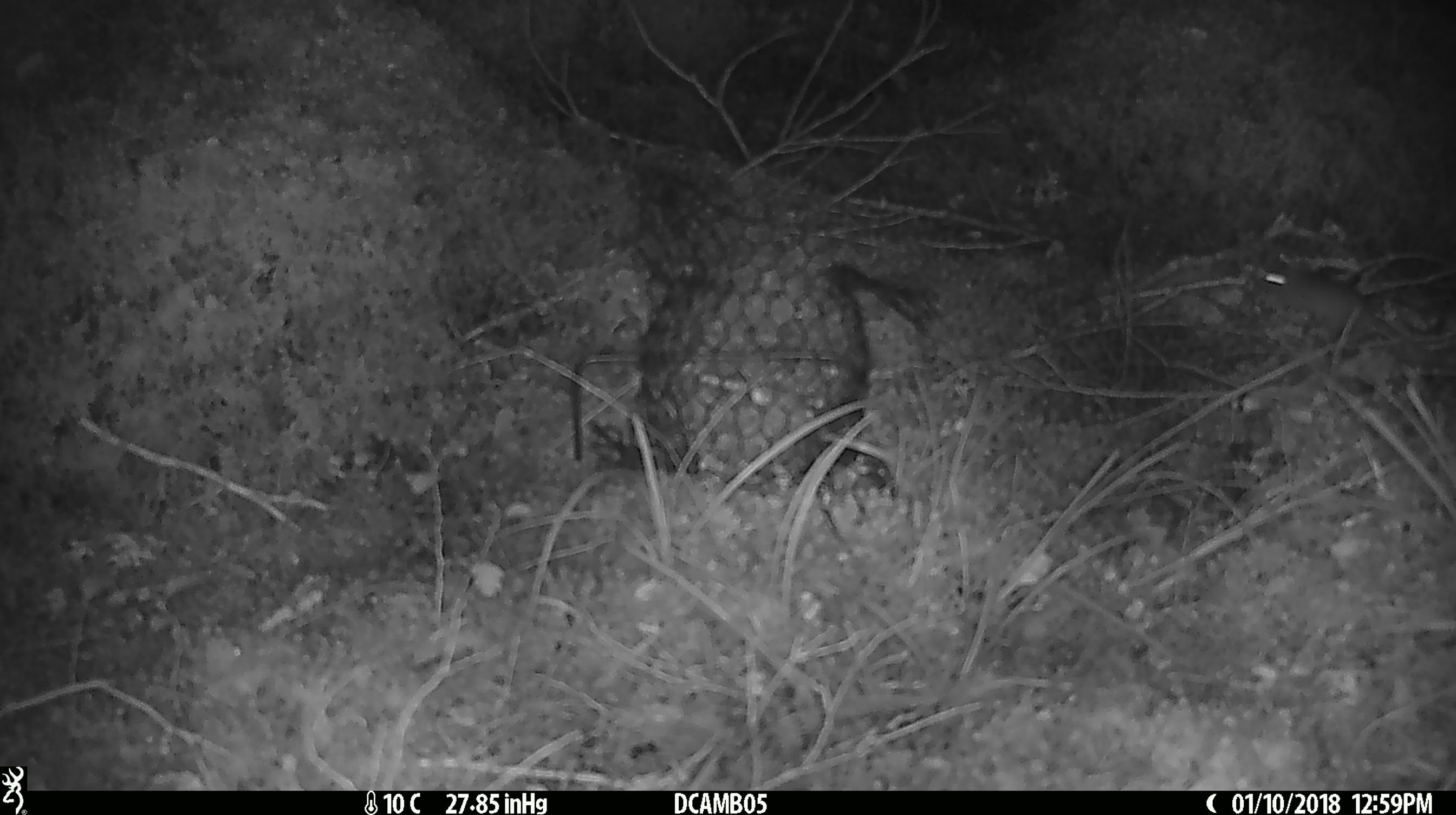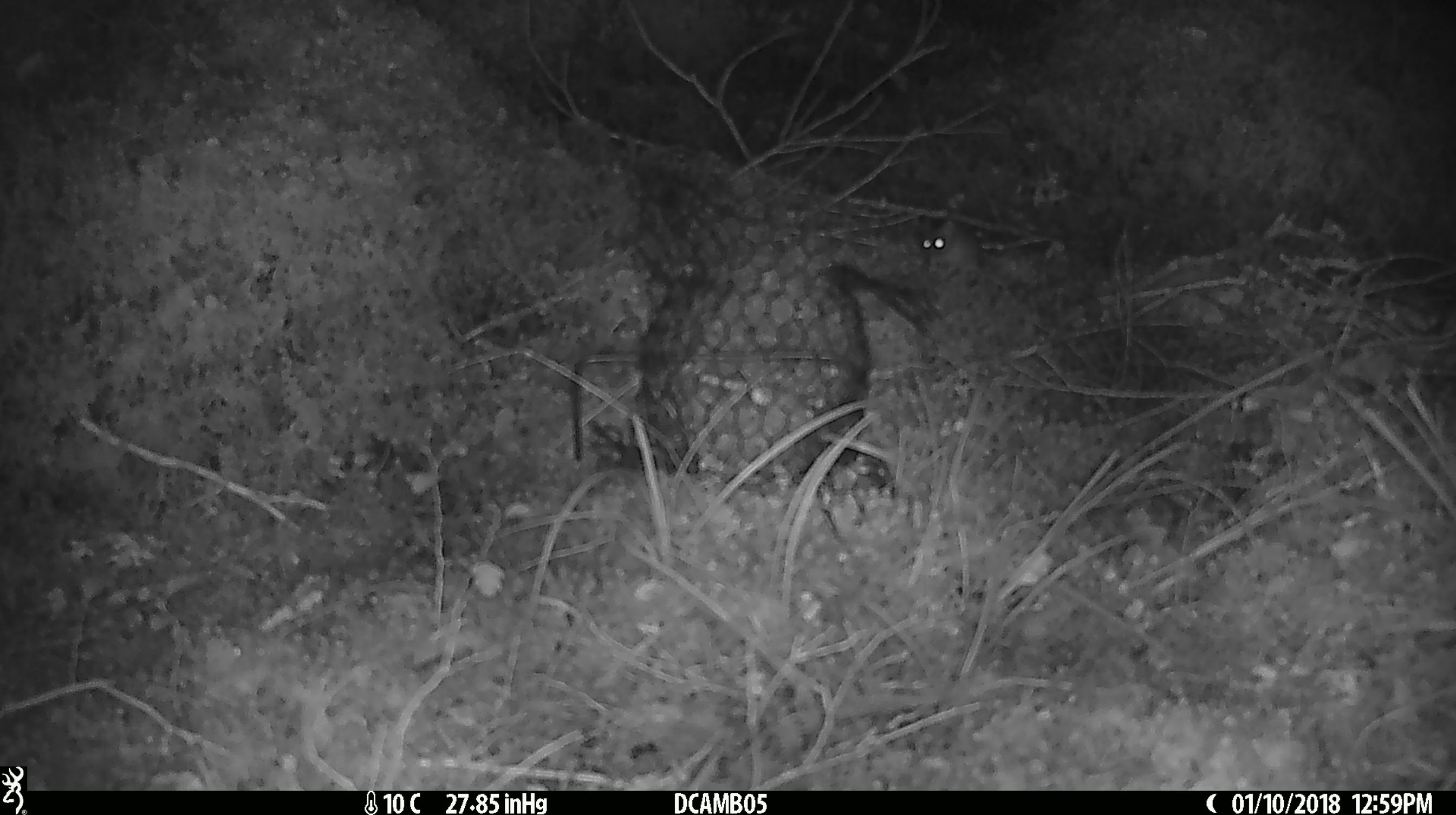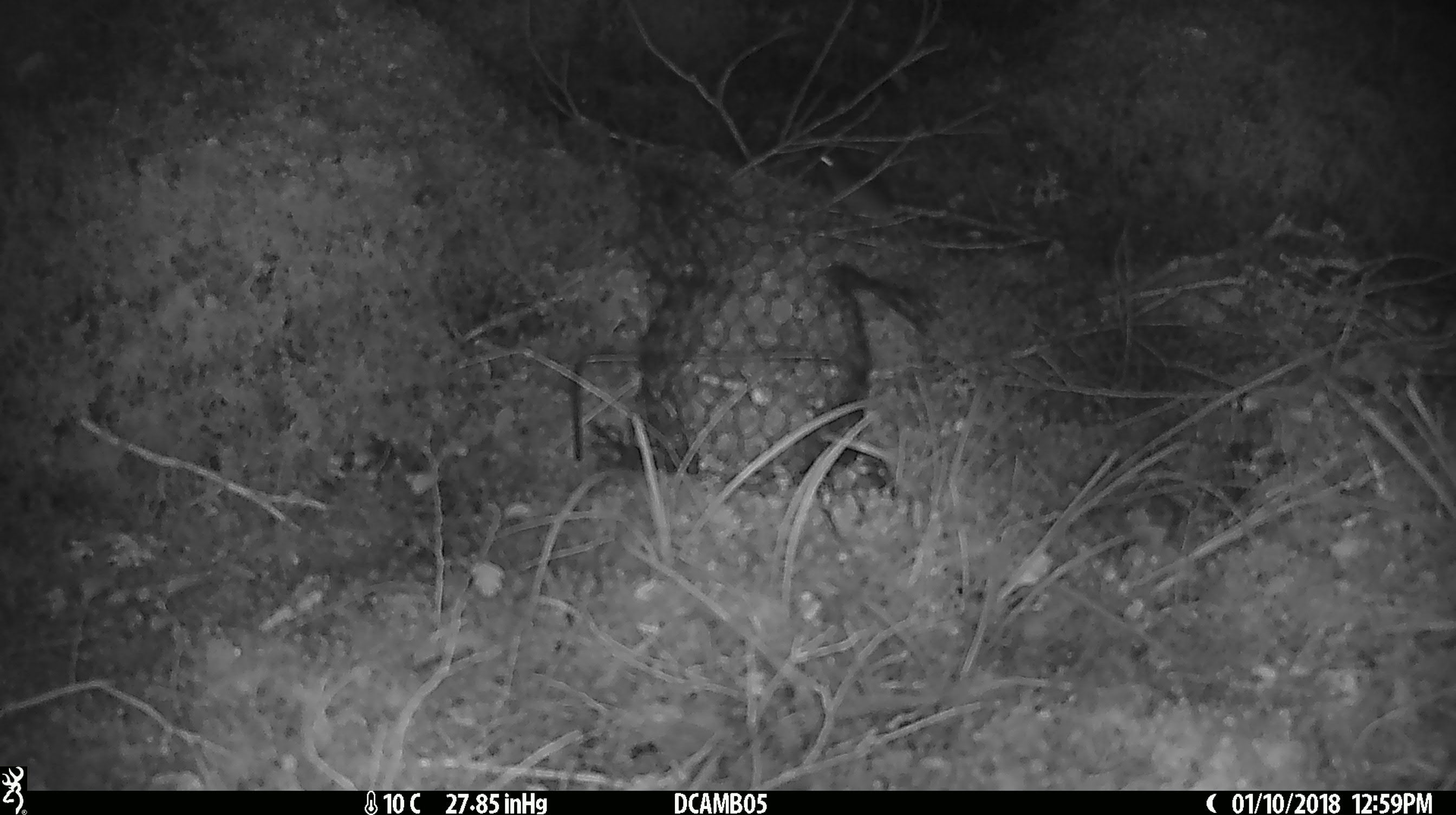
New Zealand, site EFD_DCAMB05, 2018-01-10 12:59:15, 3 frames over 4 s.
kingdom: Animalia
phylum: Chordata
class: Mammalia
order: Rodentia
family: Muridae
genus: Mus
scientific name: Mus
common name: mouse